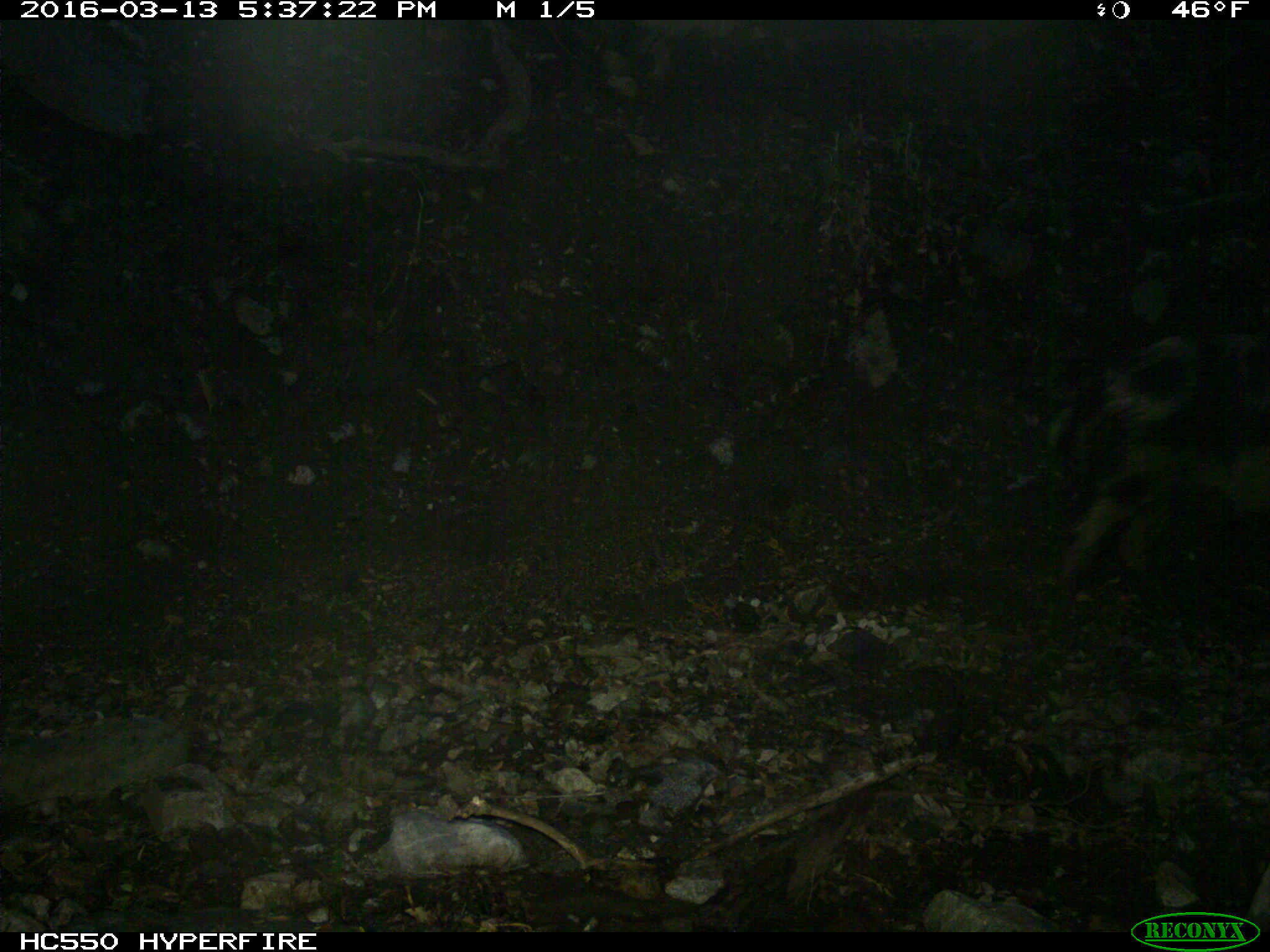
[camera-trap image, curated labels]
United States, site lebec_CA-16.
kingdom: Animalia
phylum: Chordata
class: Mammalia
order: Artiodactyla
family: Suidae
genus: Sus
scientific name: Sus scrofa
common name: wild boar